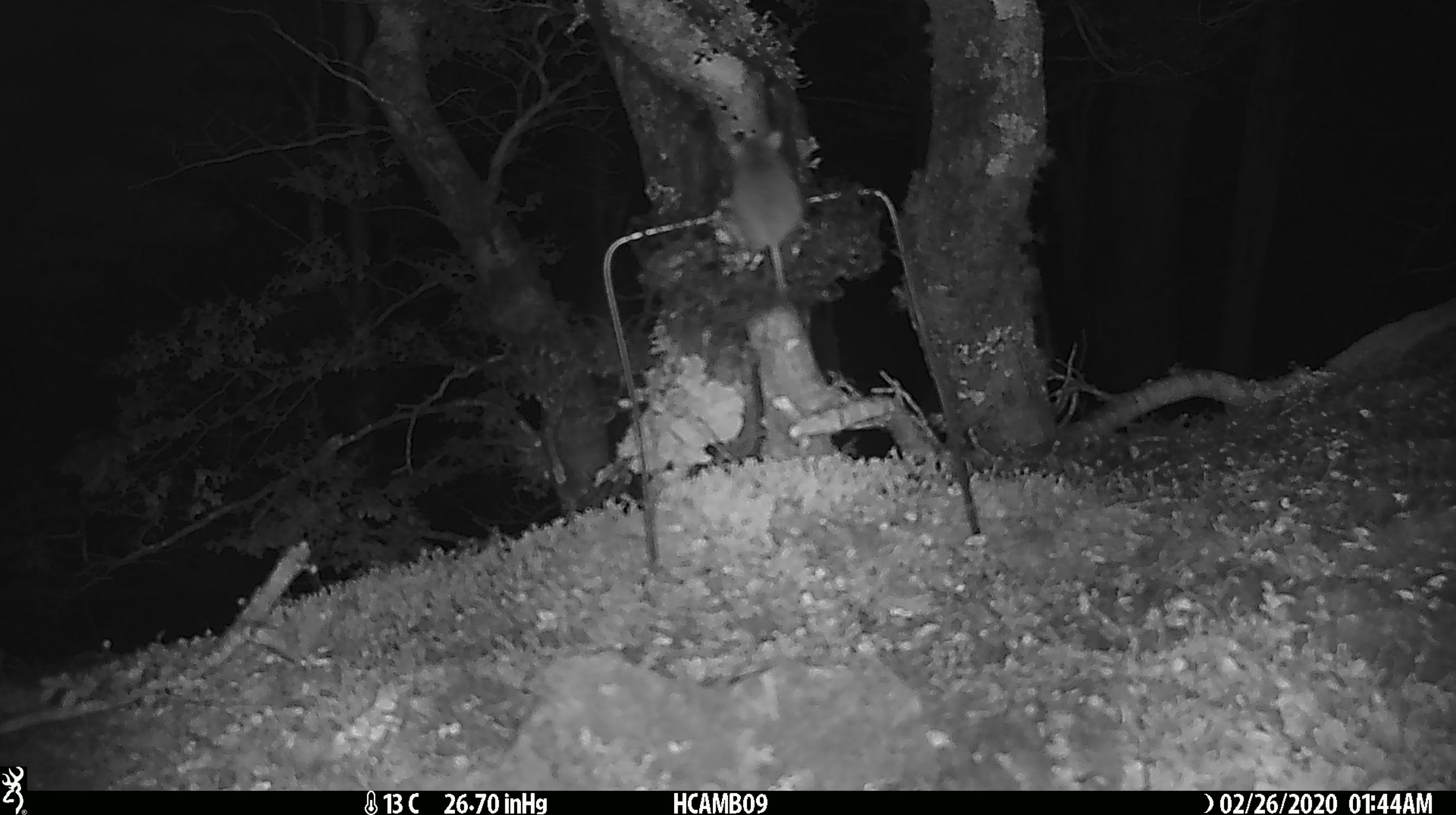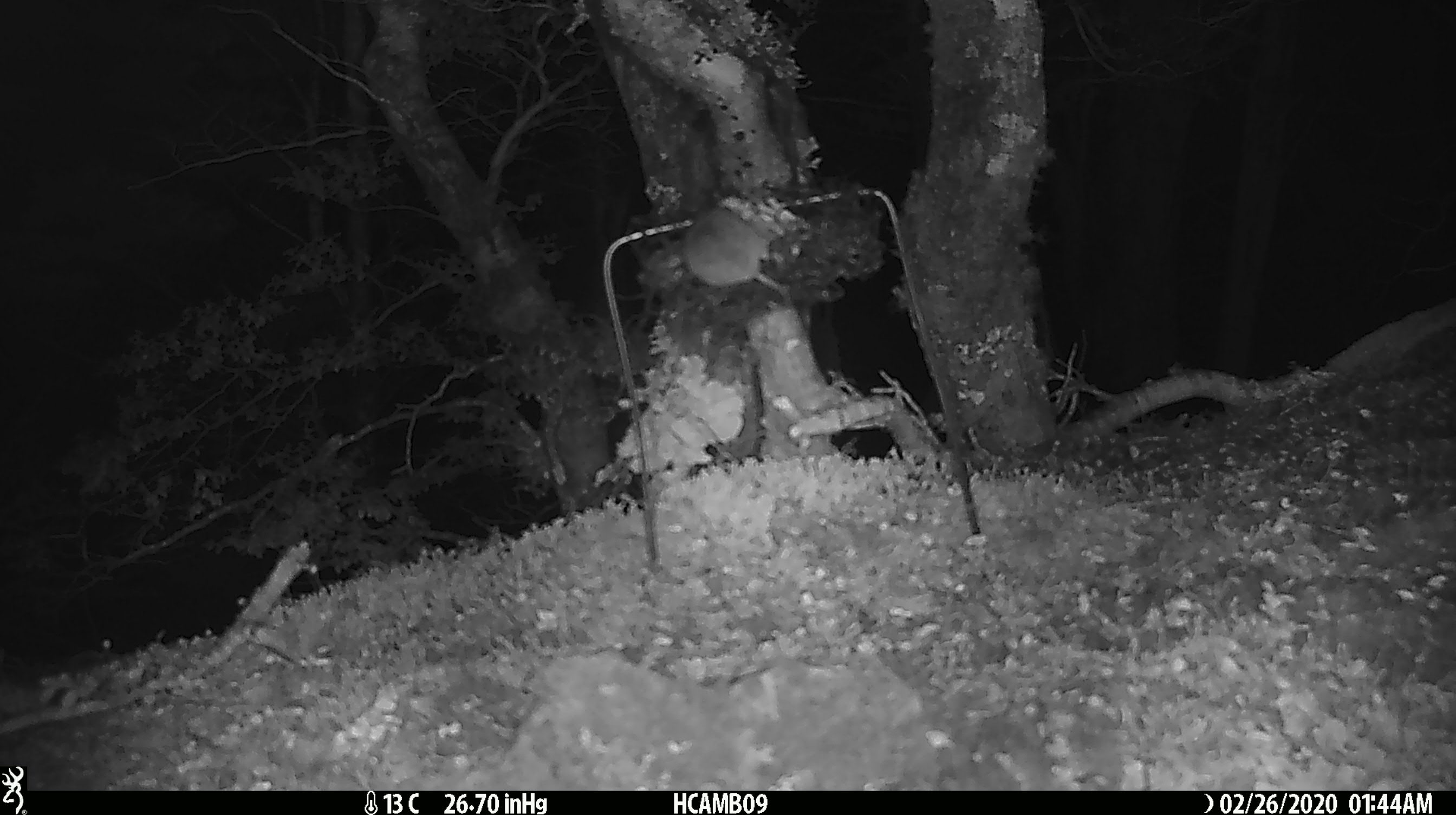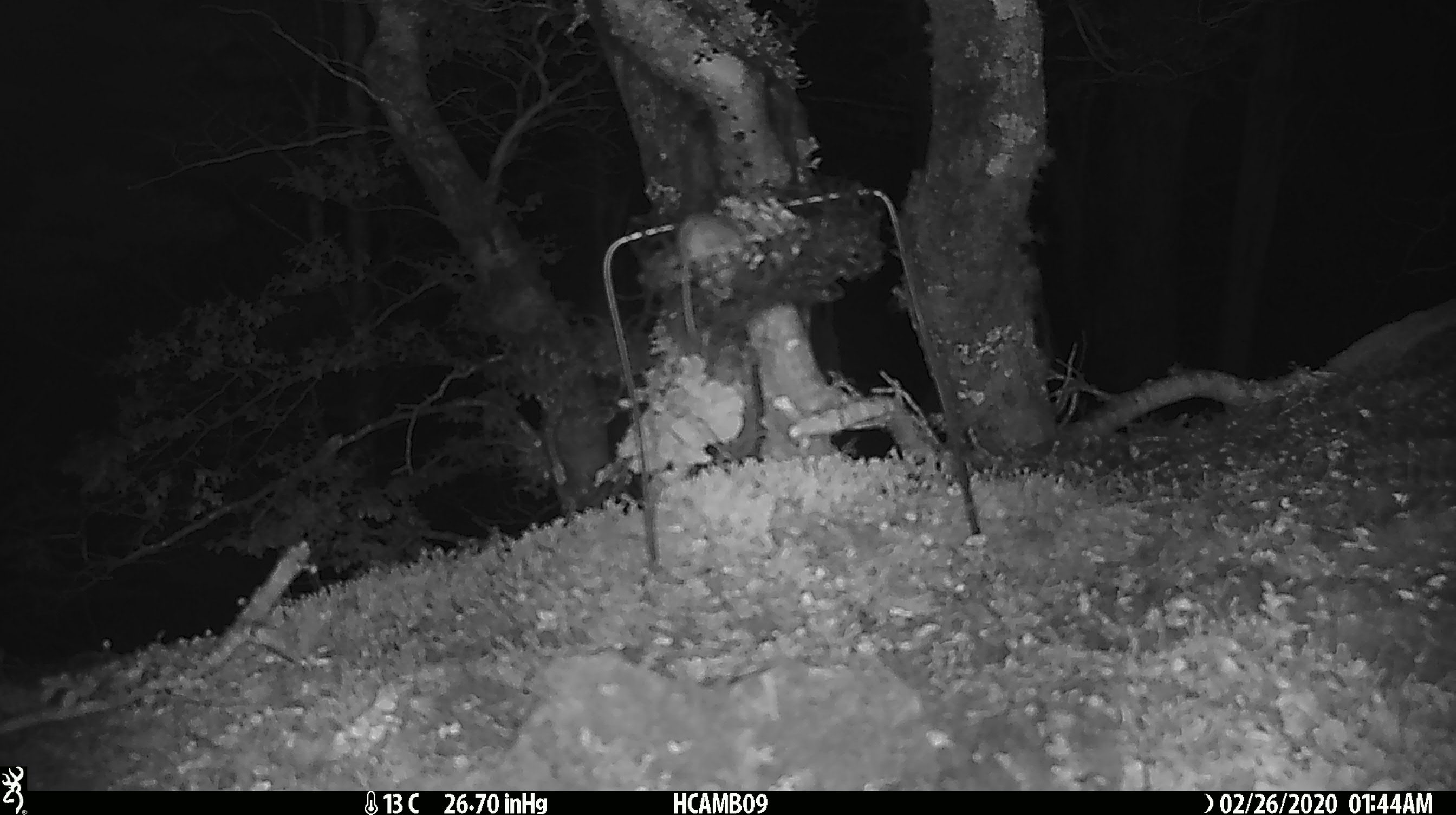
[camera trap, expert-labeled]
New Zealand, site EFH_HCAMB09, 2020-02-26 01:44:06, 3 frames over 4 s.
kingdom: Animalia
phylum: Chordata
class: Mammalia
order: Rodentia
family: Muridae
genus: Mus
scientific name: Mus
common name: mouse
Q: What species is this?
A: Mouse (Mus).